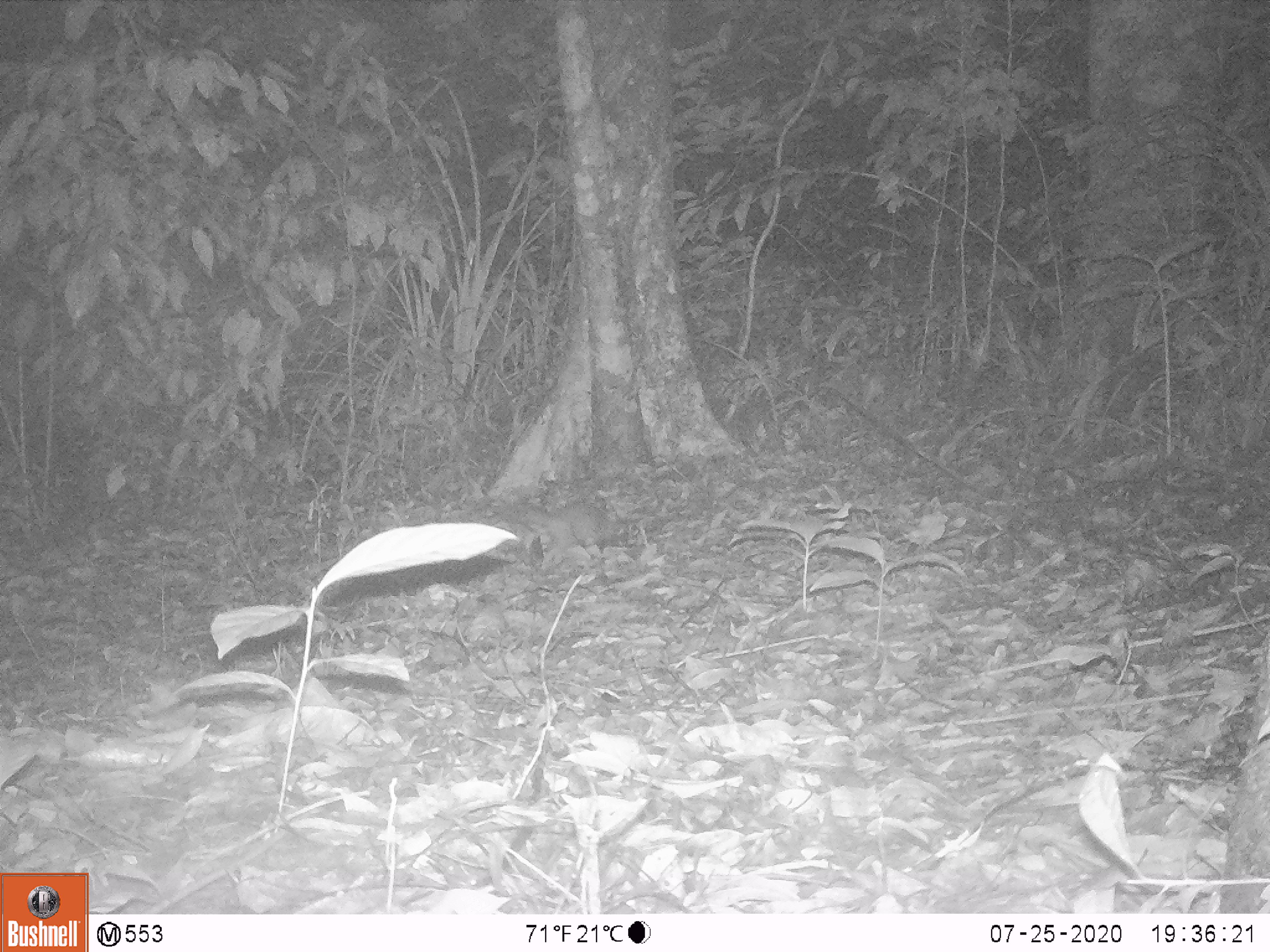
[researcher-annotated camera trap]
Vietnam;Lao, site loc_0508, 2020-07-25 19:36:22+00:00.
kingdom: Animalia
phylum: Chordata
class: Mammalia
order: Carnivora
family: Mustelidae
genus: Melogale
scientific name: Melogale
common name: ferret badger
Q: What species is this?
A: Ferret badger (Melogale).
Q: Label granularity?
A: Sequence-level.